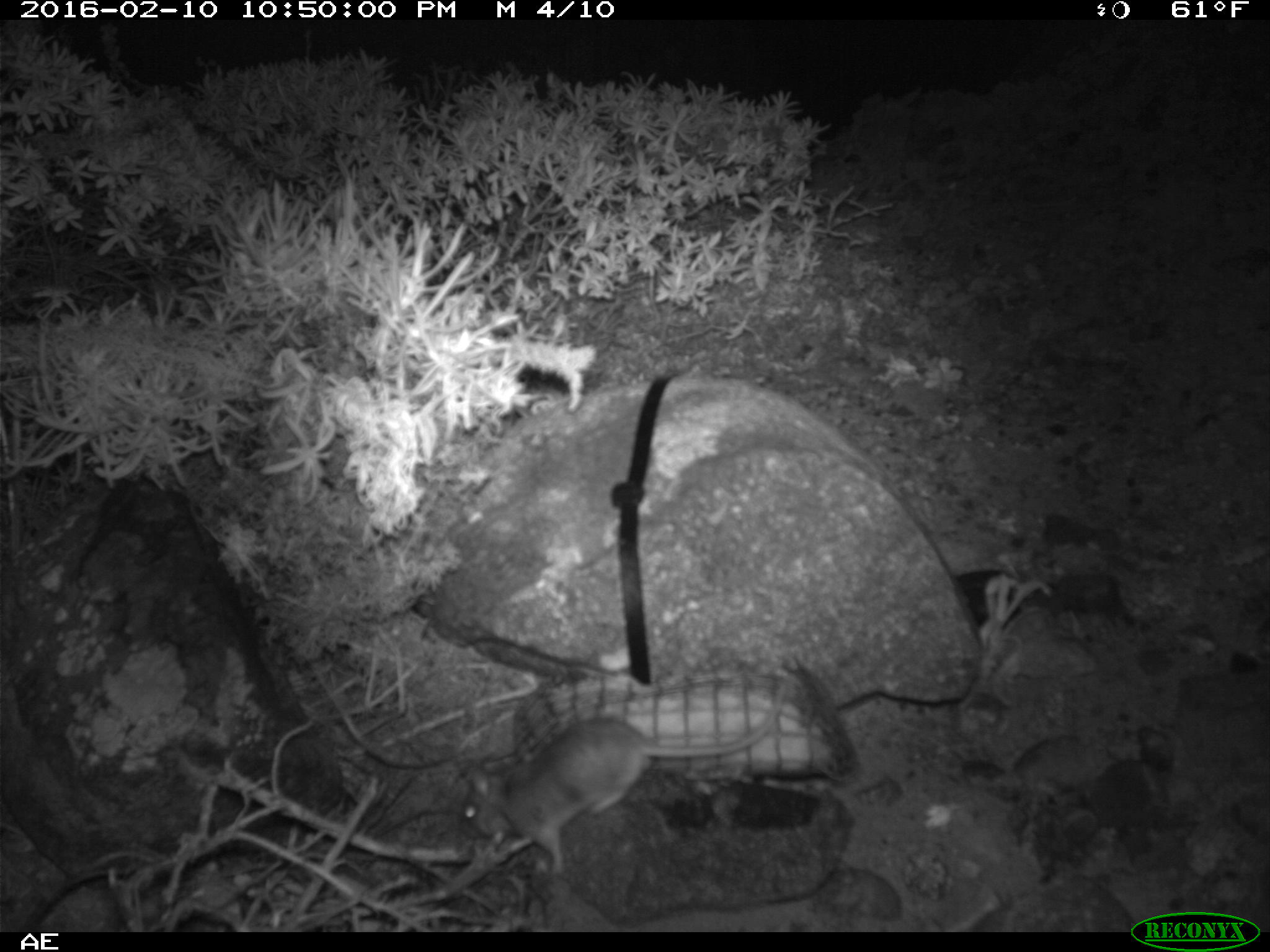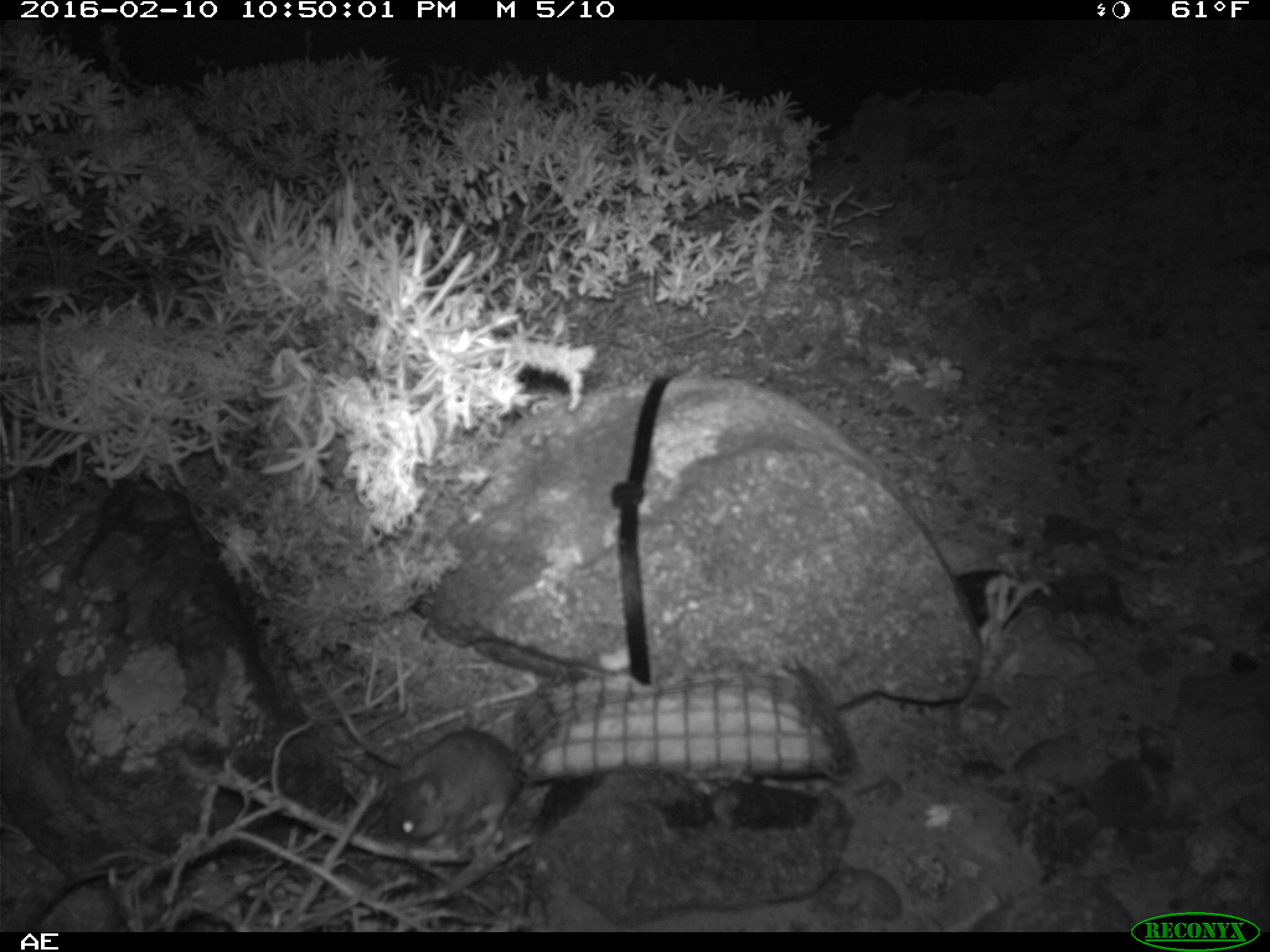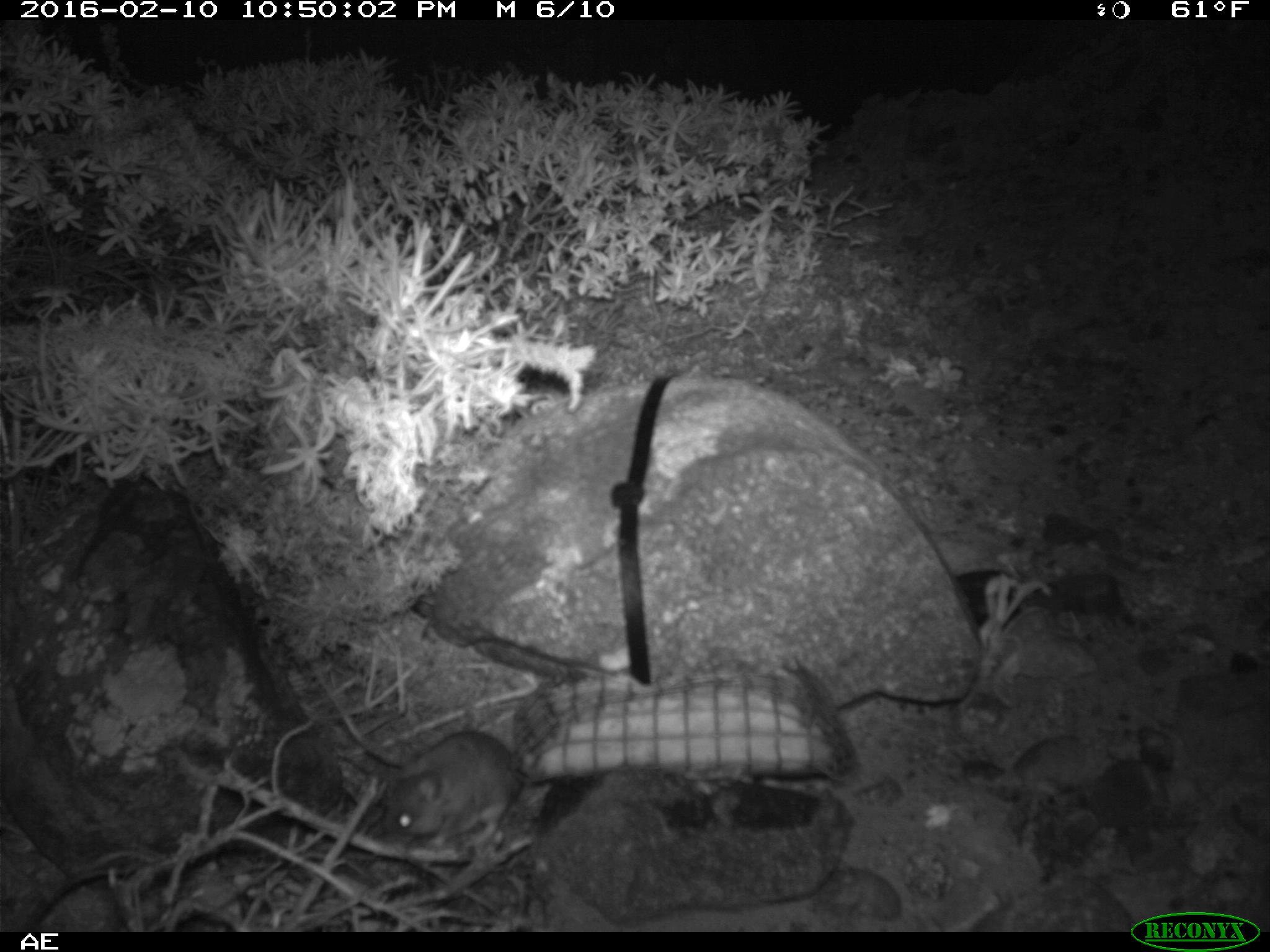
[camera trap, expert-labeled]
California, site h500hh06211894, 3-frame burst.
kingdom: Animalia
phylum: Chordata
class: Mammalia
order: Rodentia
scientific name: Rodentia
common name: rodent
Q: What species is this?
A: Rodent (Rodentia).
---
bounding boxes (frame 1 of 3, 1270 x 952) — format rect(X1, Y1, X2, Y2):
rodent: rect(454, 684, 787, 870)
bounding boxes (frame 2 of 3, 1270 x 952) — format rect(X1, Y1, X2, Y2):
rodent: rect(385, 729, 522, 848)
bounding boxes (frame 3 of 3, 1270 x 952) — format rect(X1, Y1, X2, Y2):
rodent: rect(375, 726, 525, 850)